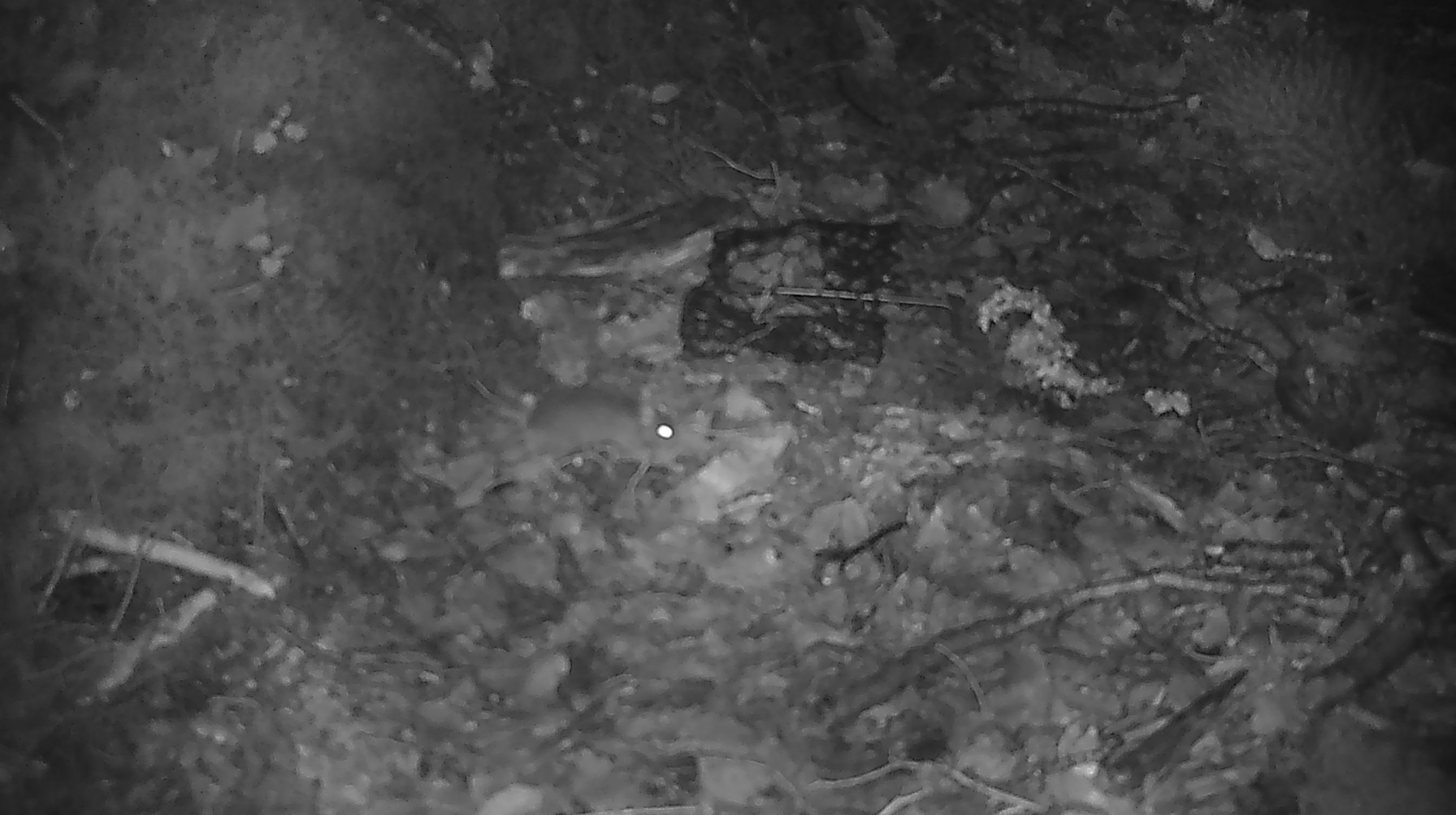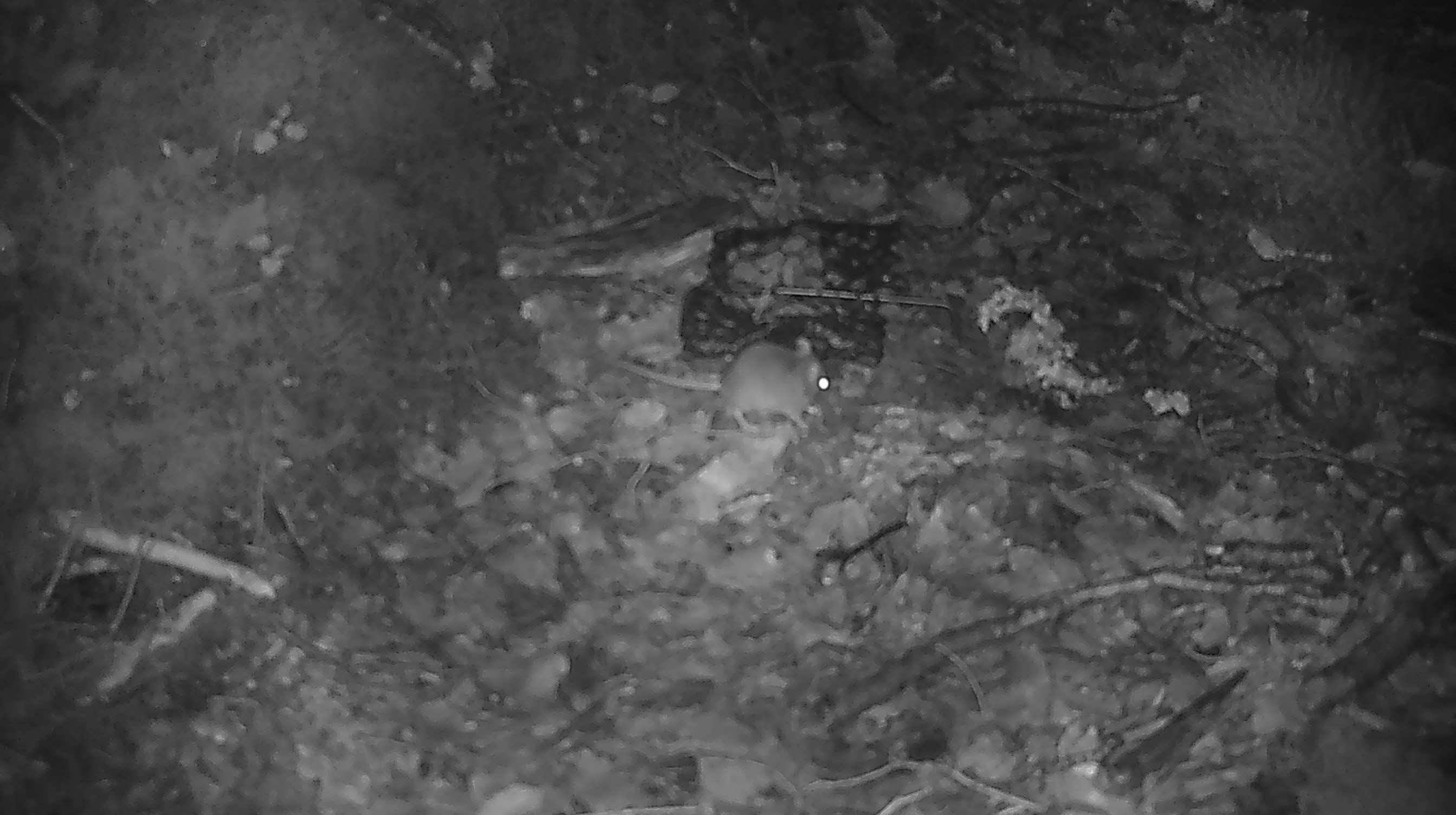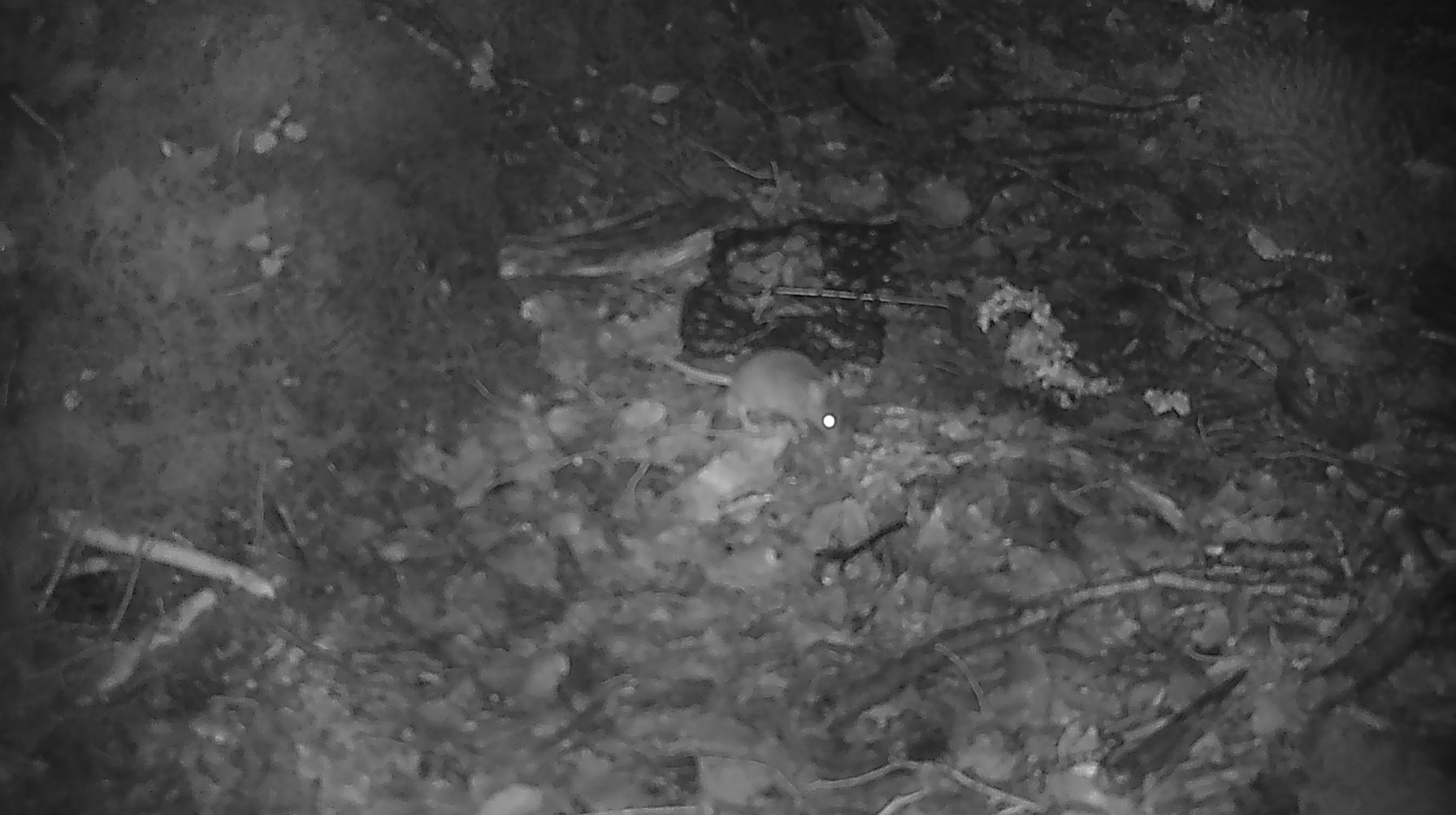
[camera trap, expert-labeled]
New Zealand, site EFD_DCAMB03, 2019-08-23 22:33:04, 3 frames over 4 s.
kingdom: Animalia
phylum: Chordata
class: Mammalia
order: Rodentia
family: Muridae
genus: Mus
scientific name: Mus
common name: mouse